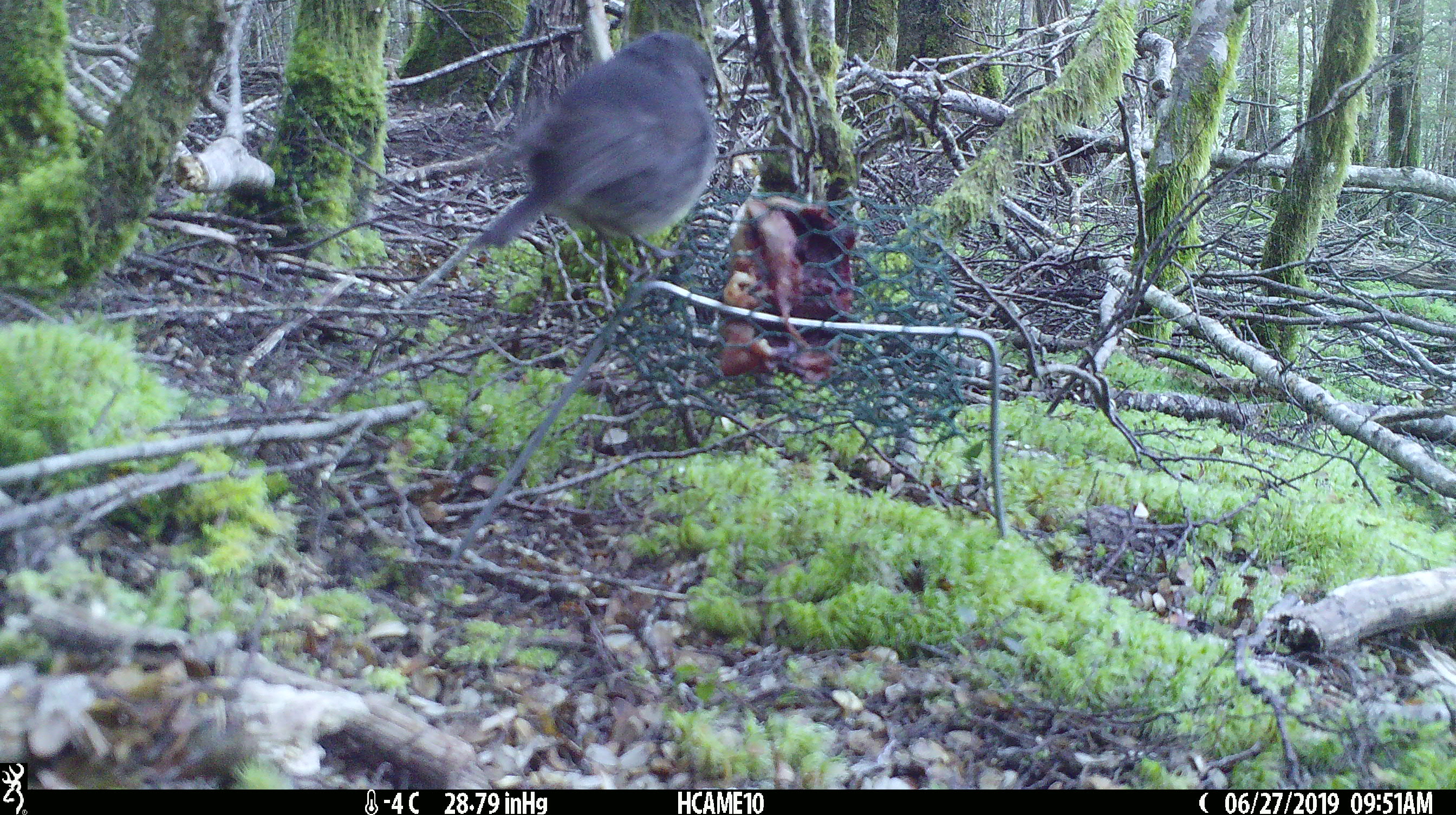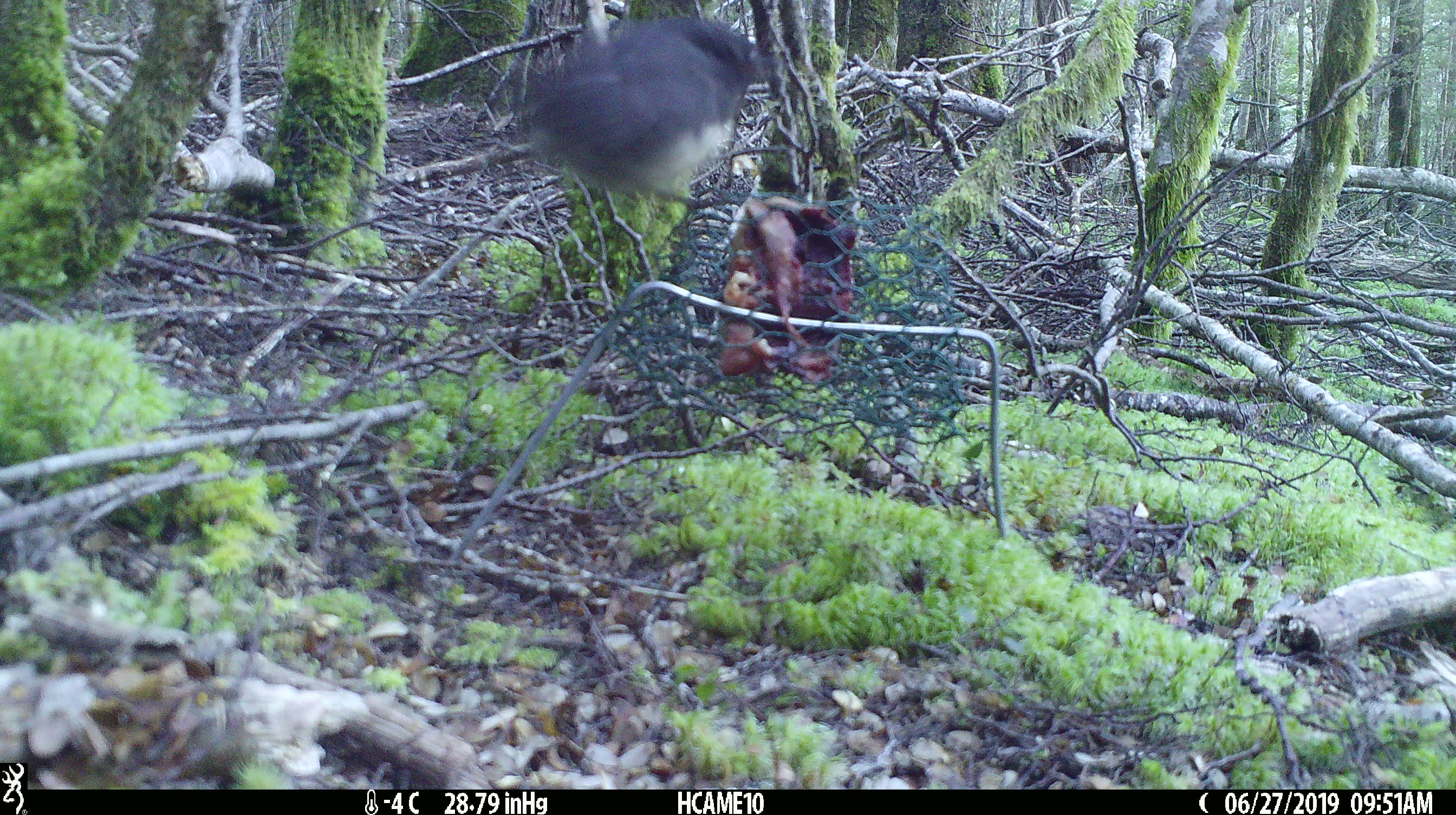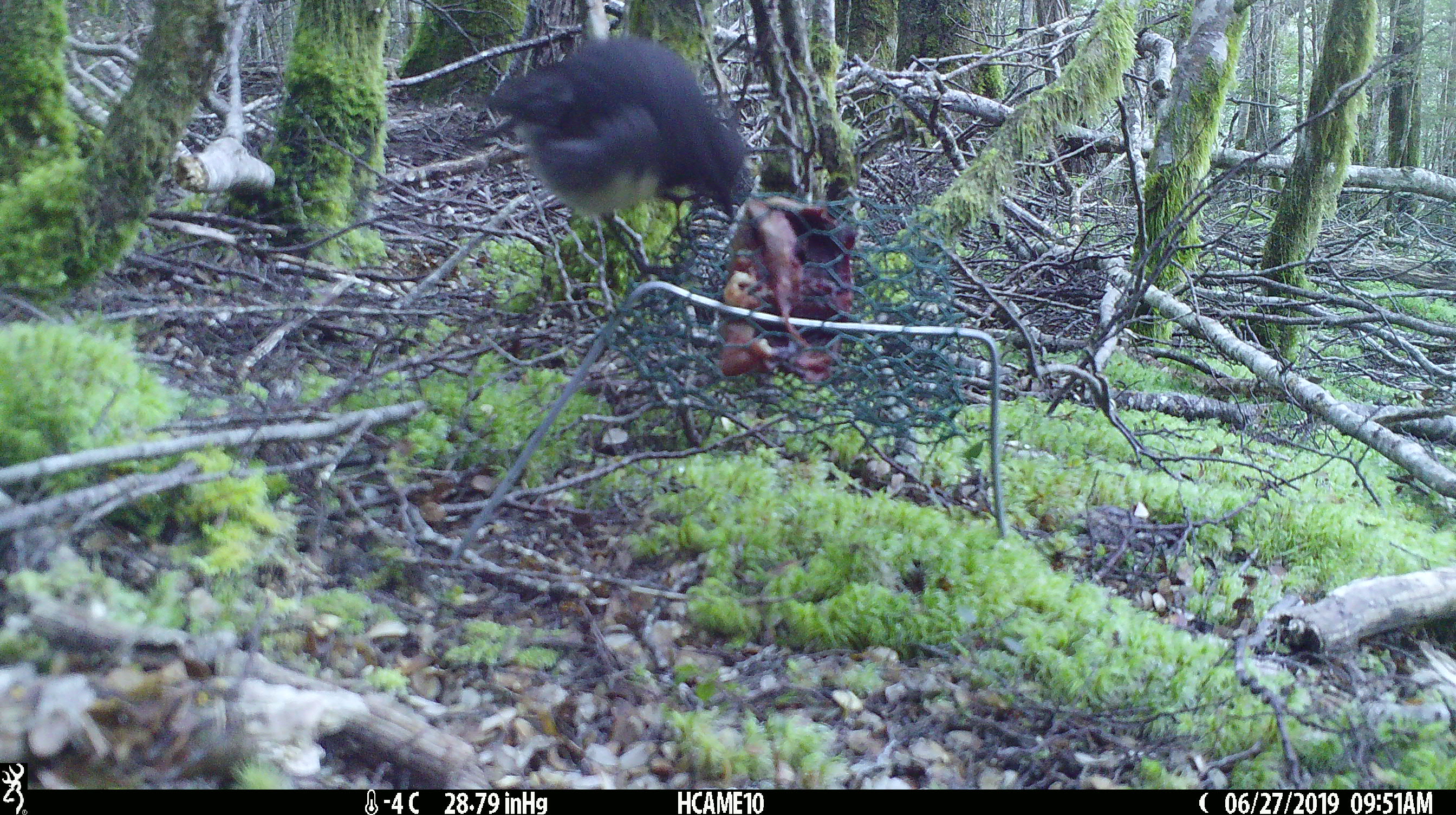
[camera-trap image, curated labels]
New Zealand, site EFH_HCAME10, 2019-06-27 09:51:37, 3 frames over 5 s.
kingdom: Animalia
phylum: Chordata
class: Aves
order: Passeriformes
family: Petroicidae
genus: Petroica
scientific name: Petroica australis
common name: new zealand robin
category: robin